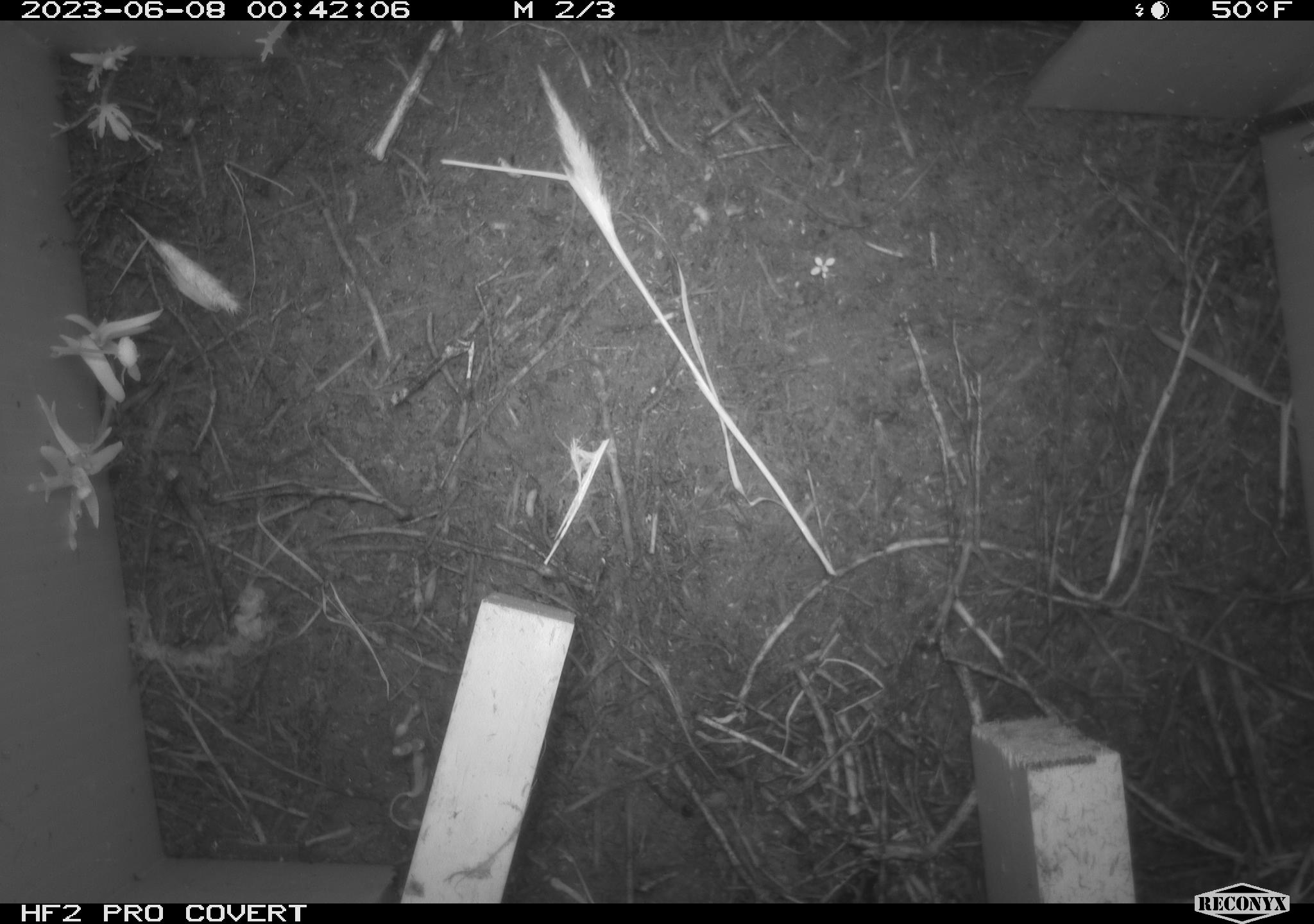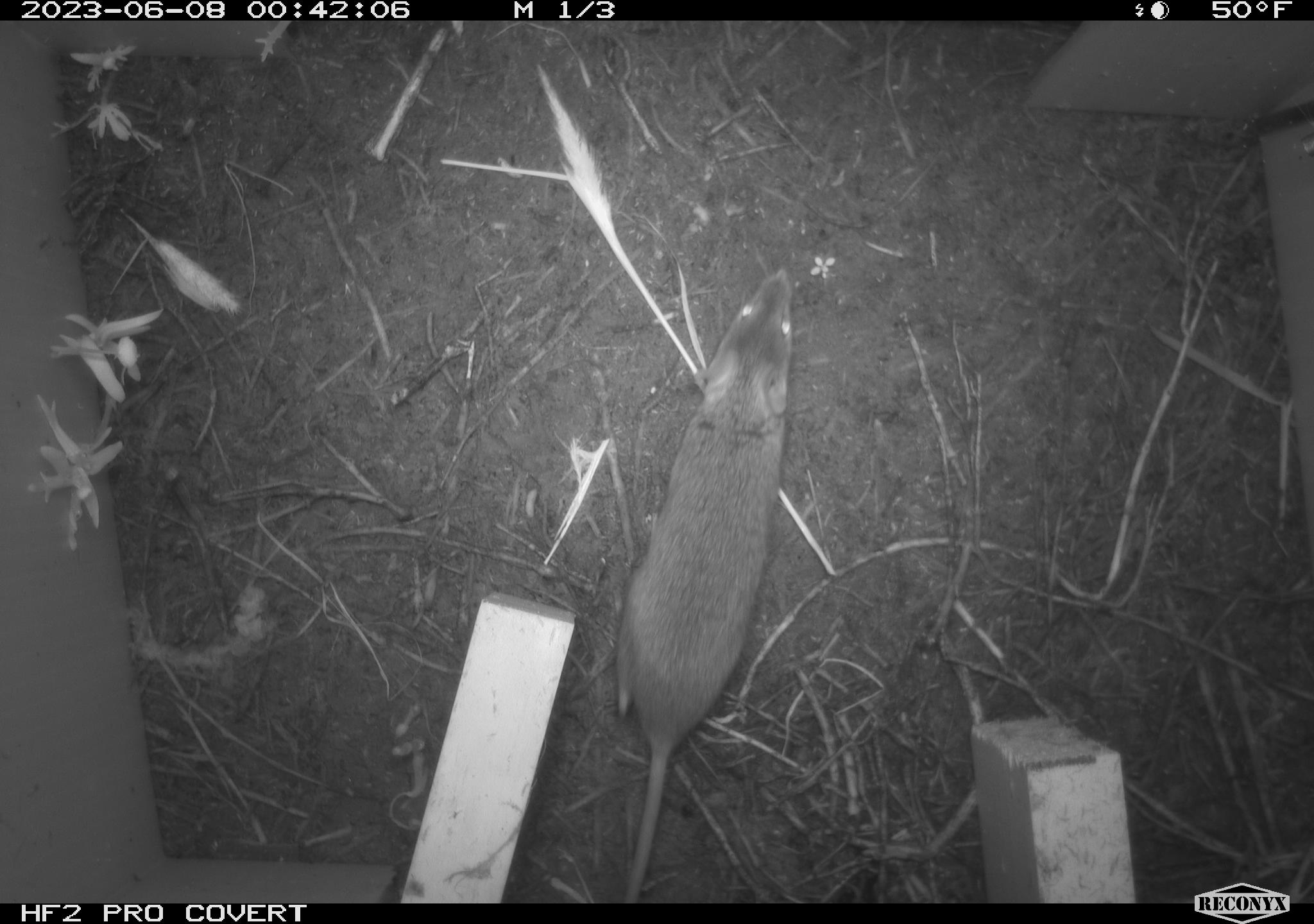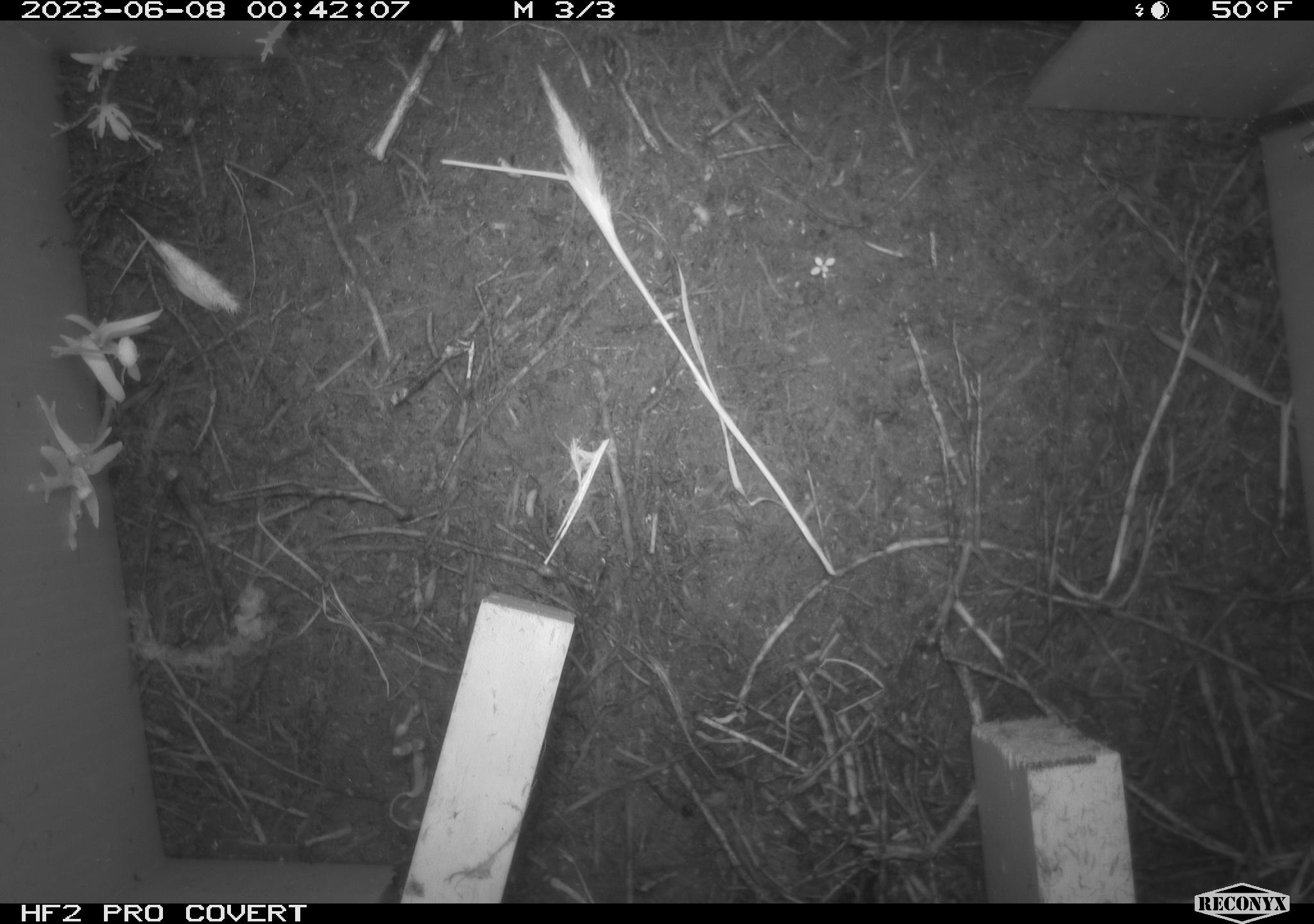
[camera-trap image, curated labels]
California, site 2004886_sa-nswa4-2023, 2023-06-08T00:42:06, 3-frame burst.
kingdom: Animalia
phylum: Chordata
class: Mammalia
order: Rodentia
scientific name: Rodentia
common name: mouse species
Mouse species (Rodentia).